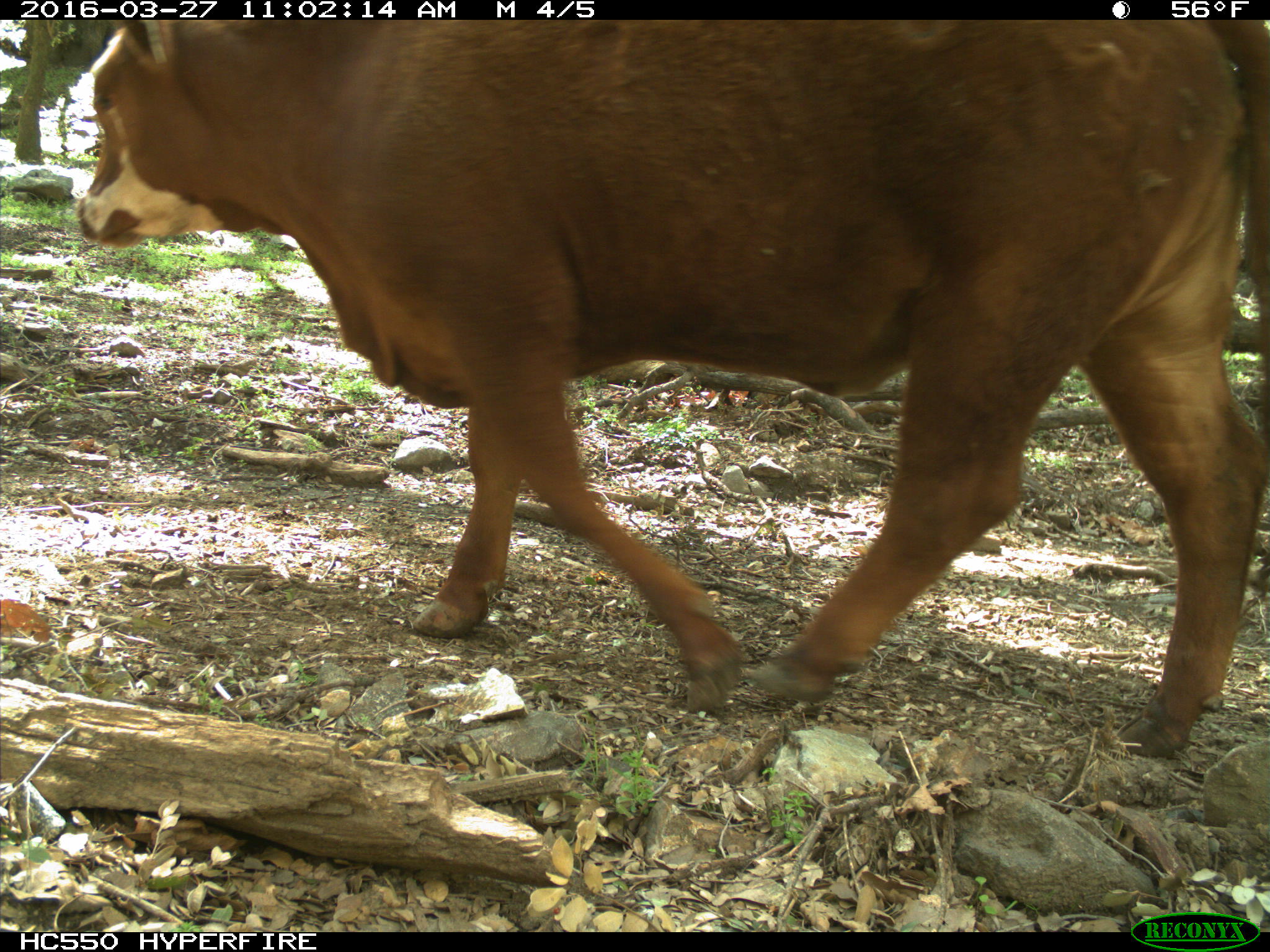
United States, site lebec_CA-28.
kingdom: Animalia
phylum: Chordata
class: Mammalia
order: Artiodactyla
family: Bovidae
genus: Bos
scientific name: Bos taurus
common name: domestic cow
Bos taurus (domestic cow).